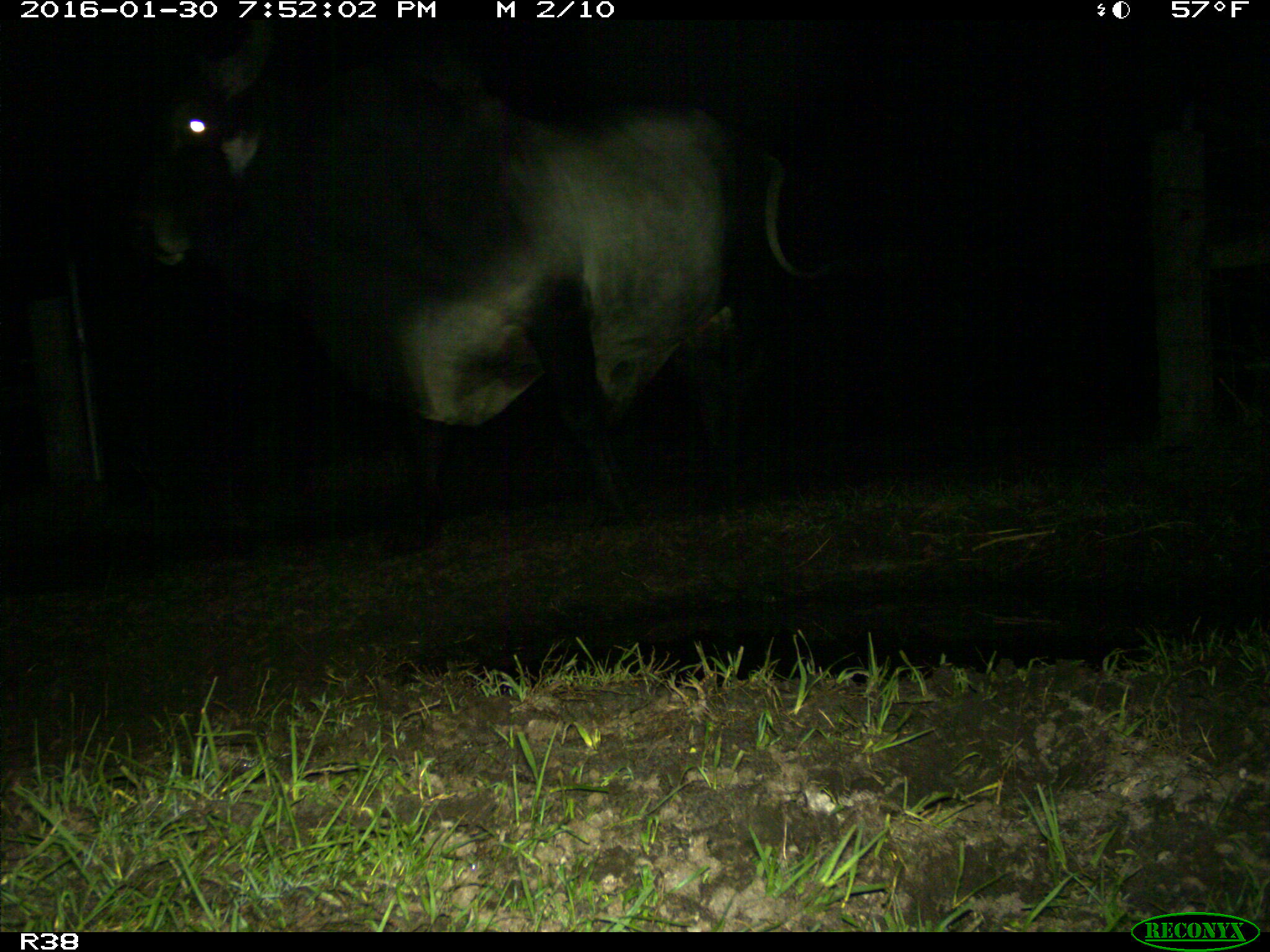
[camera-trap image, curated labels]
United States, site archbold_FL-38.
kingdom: Animalia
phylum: Chordata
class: Mammalia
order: Artiodactyla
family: Bovidae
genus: Bos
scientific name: Bos taurus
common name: domestic cow